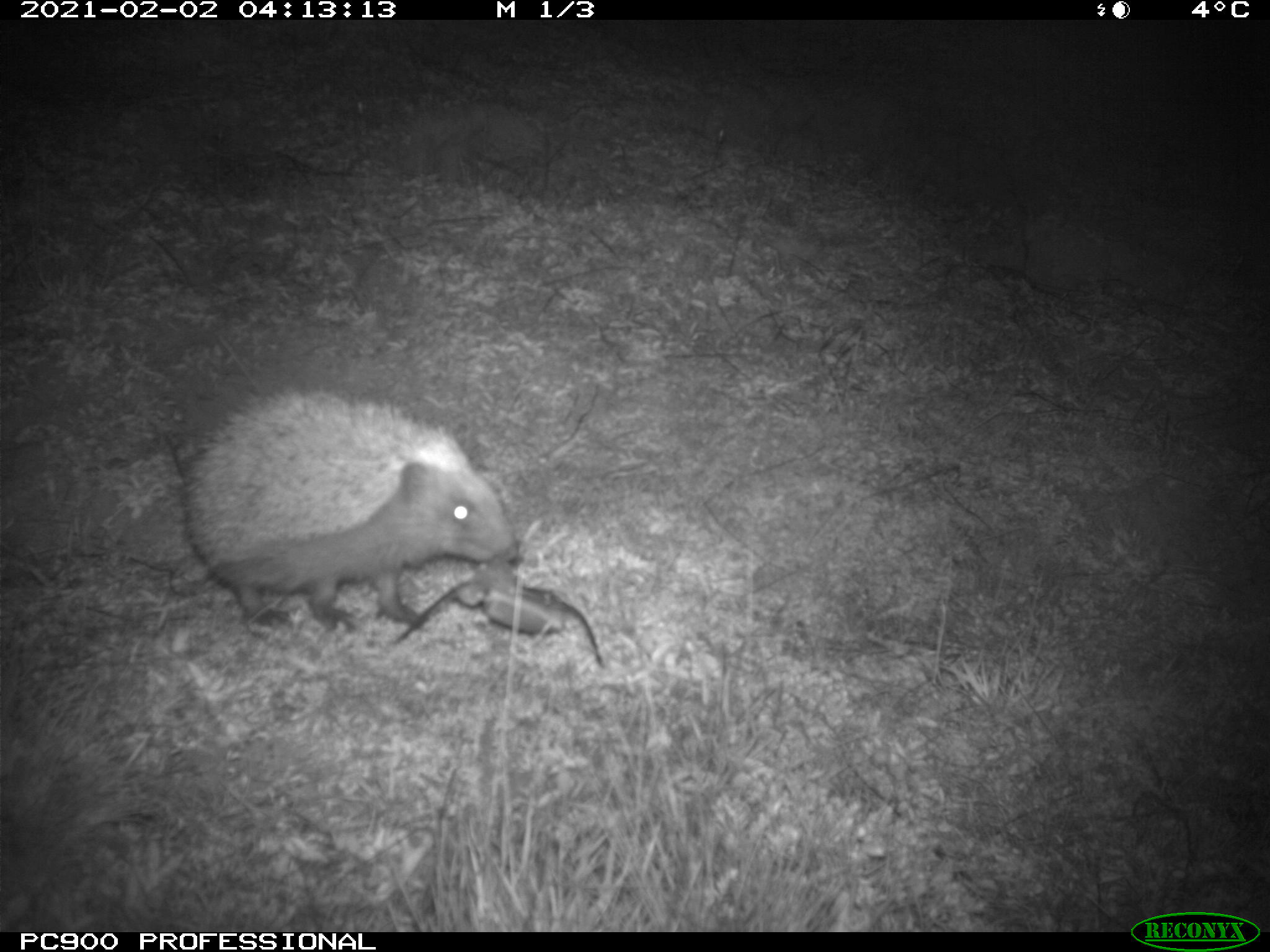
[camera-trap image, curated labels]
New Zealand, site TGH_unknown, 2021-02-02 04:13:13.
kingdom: Animalia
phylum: Chordata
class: Mammalia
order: Eulipotyphla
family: Erinaceidae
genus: Erinaceus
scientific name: Erinaceus europaeus europaeus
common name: european hedgehog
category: hedgehog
Hedgehog (european hedgehog) (Erinaceus europaeus europaeus).